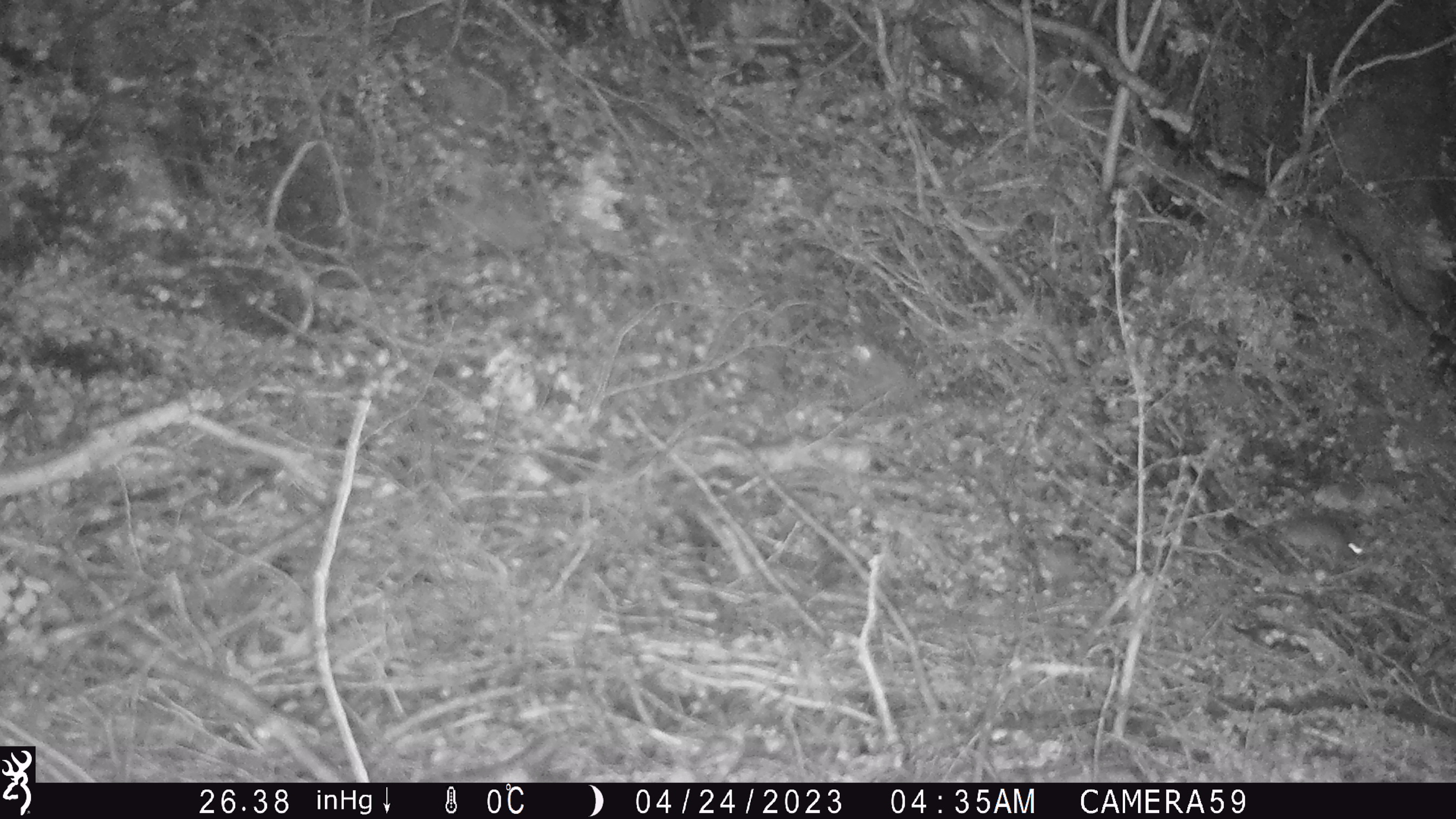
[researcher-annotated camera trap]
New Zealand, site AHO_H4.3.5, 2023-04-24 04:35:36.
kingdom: Animalia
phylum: Chordata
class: Mammalia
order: Rodentia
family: Muridae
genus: Mus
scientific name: Mus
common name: mouse